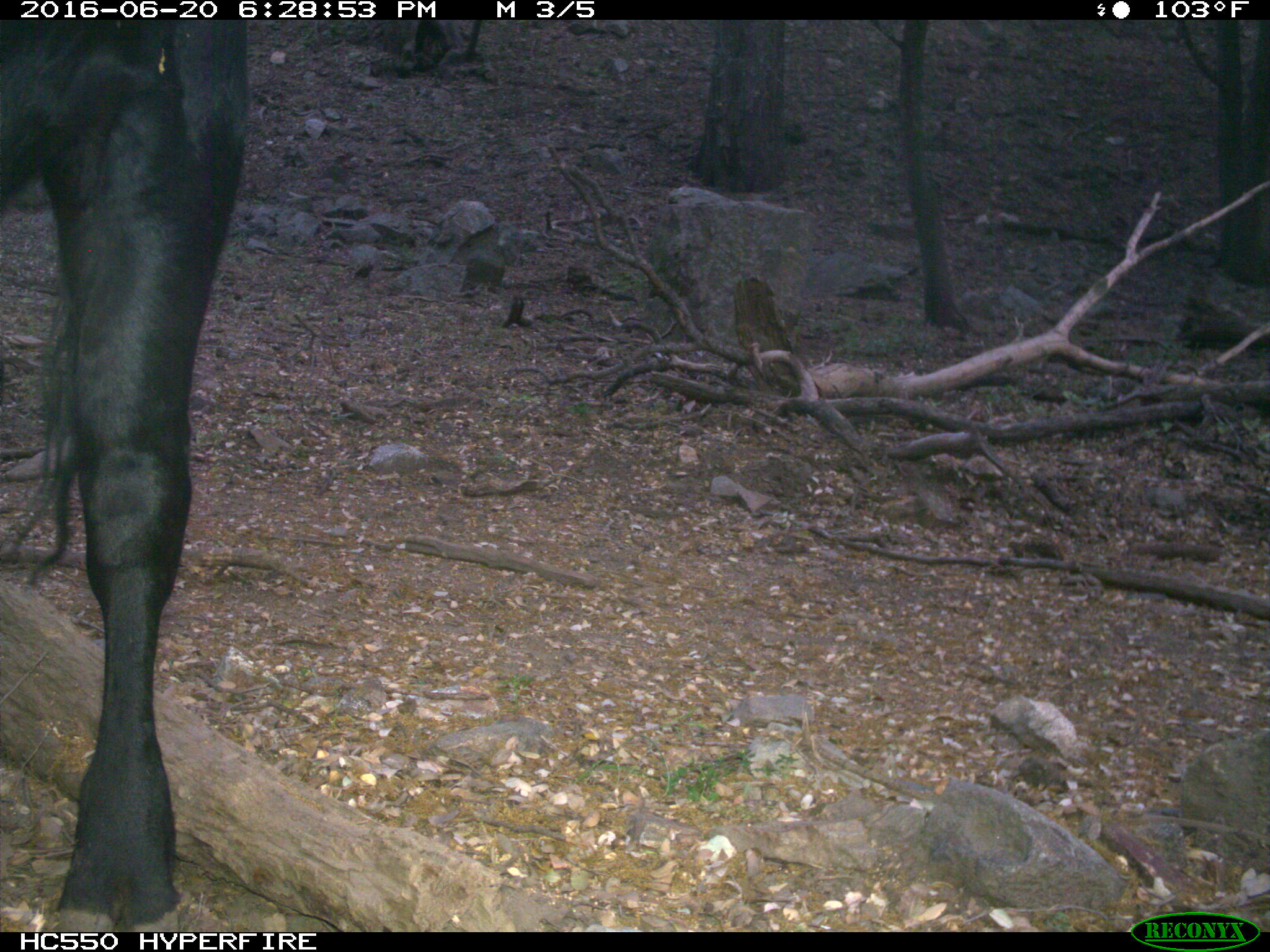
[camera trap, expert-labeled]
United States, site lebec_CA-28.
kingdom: Animalia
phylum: Chordata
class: Mammalia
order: Artiodactyla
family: Bovidae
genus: Bos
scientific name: Bos taurus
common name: domestic cow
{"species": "Bos taurus (domestic cow)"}